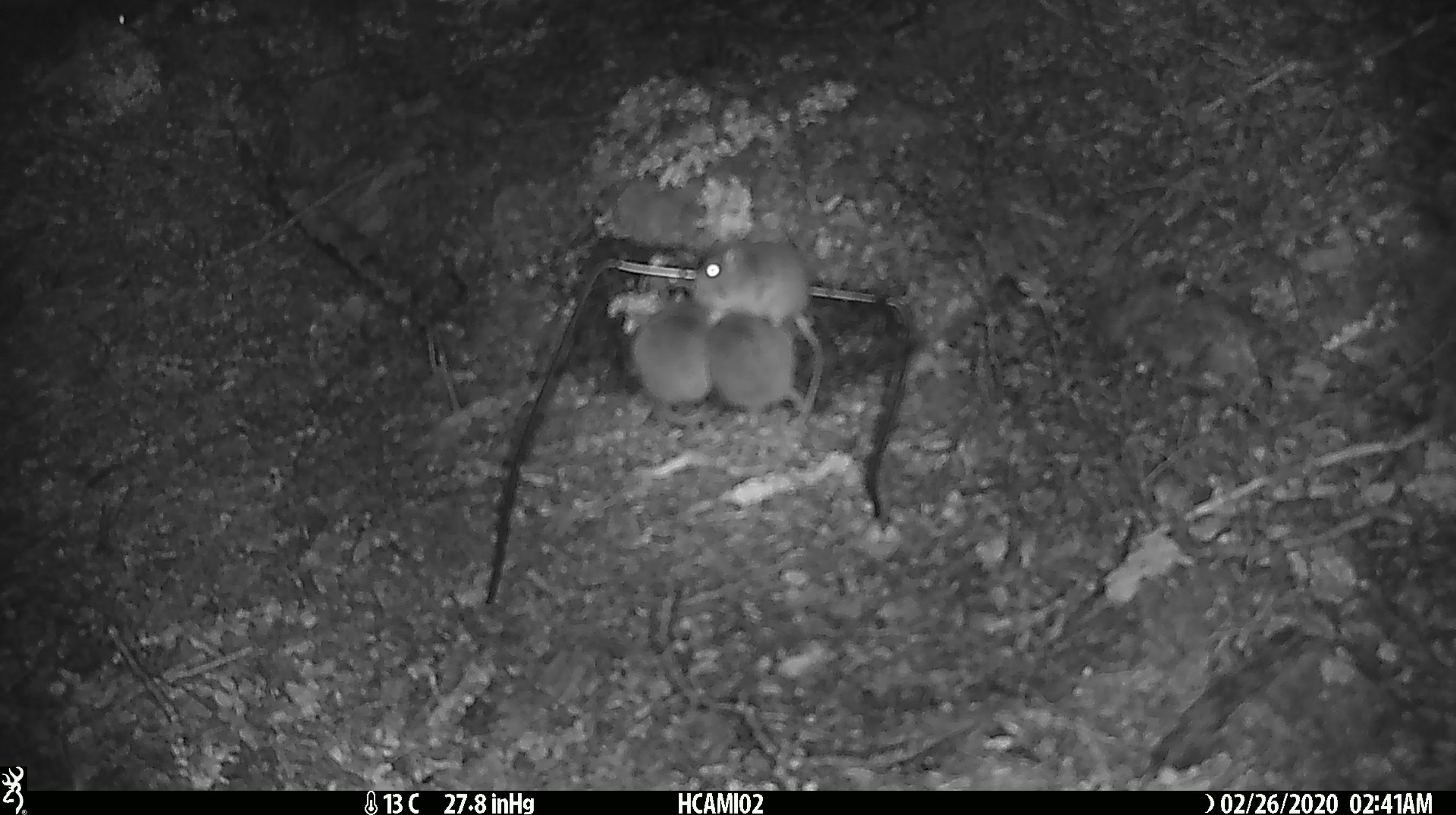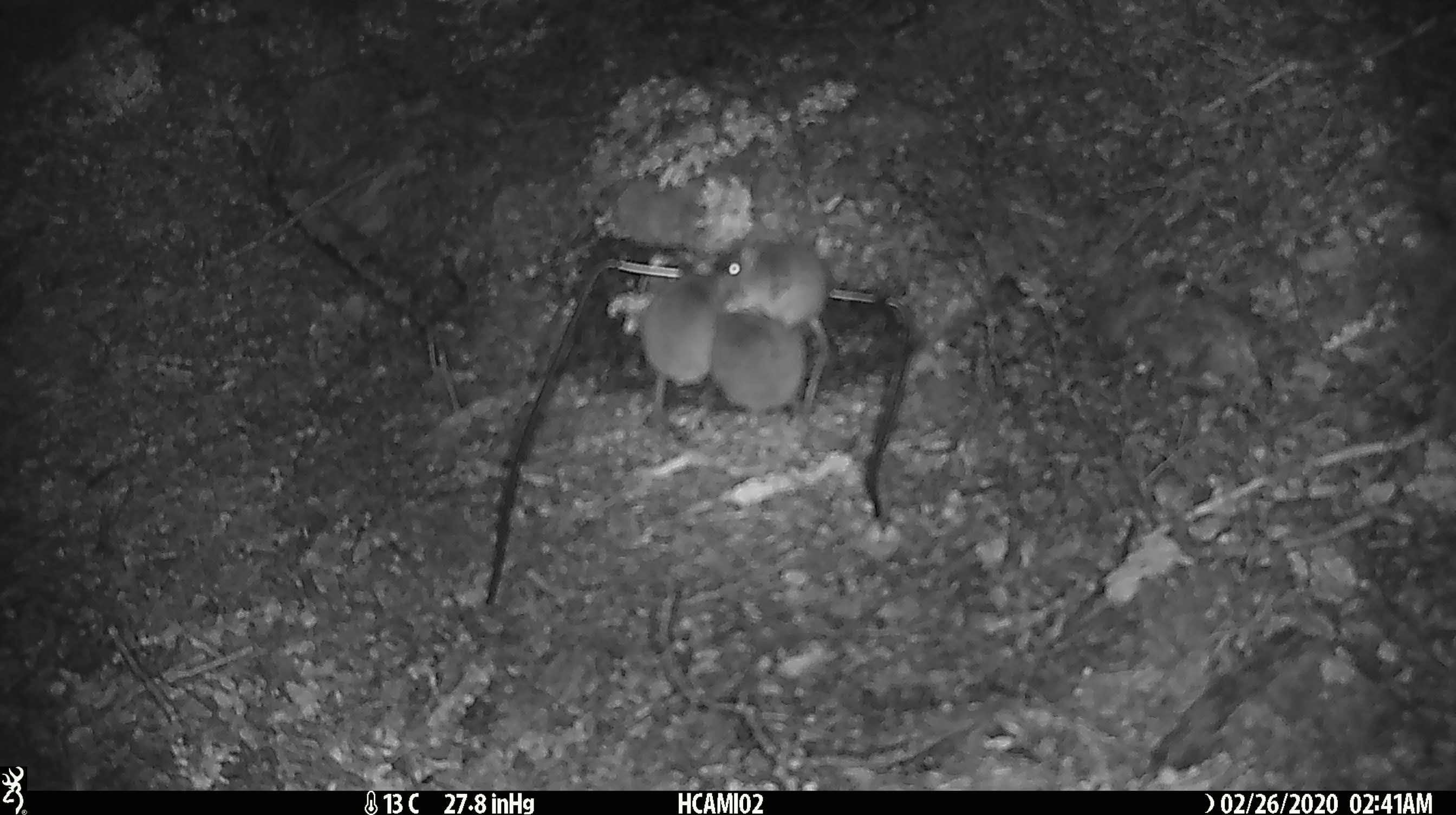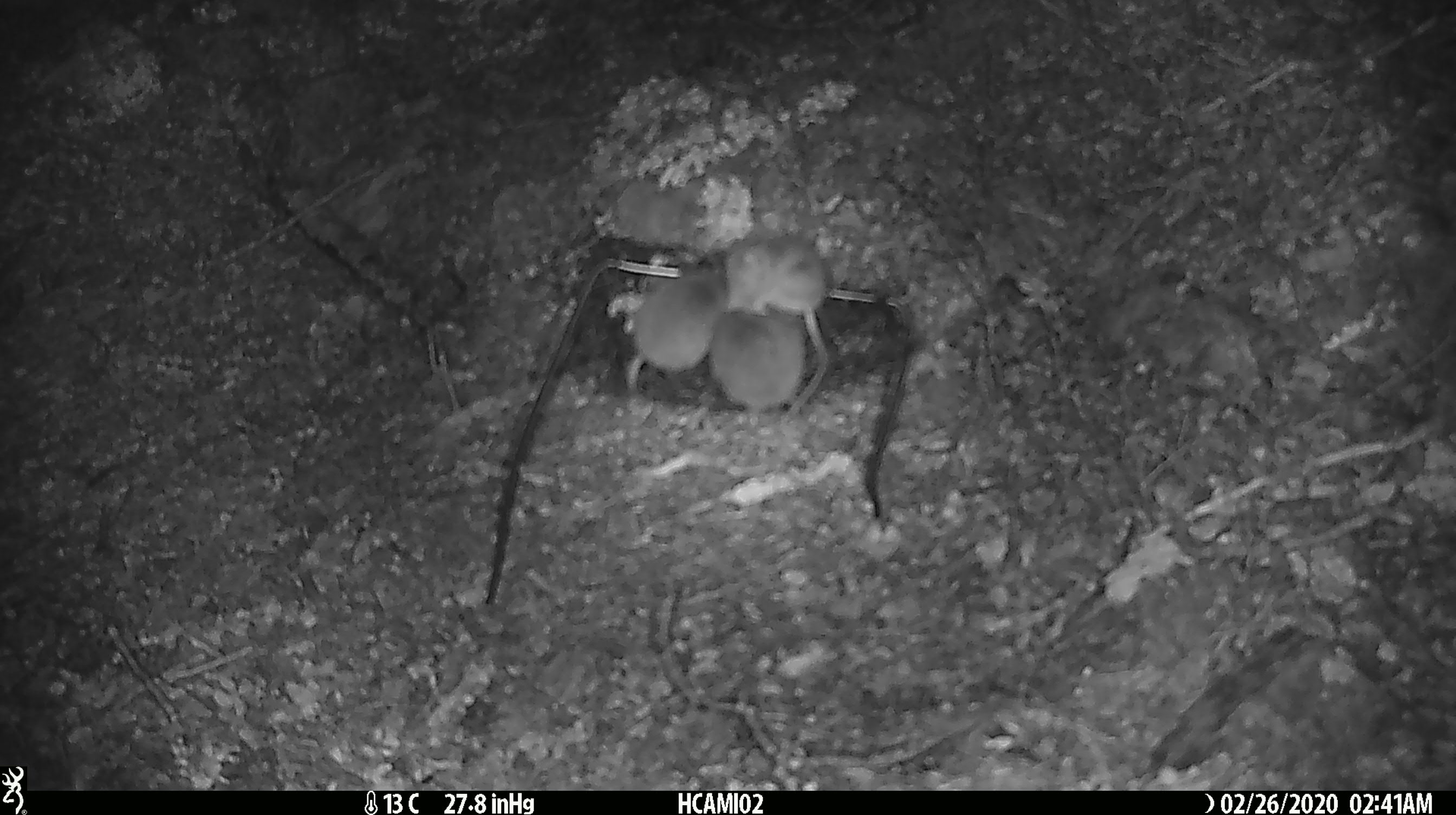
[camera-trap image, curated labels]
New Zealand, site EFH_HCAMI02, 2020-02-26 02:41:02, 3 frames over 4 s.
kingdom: Animalia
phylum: Chordata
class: Mammalia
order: Rodentia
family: Muridae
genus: Mus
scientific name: Mus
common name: mouse